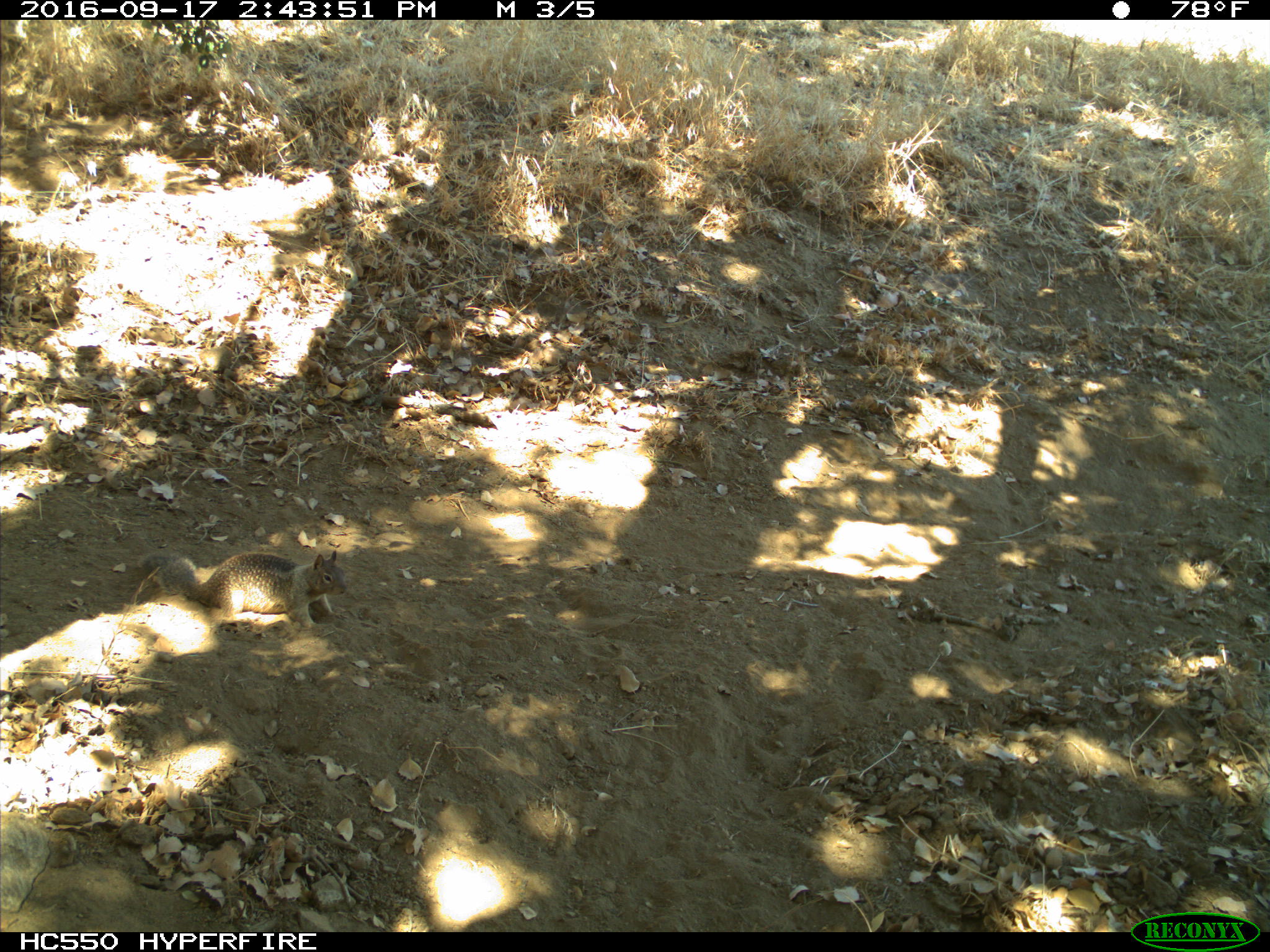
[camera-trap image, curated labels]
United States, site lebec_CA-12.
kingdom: Animalia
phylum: Chordata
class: Mammalia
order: Rodentia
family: Sciuridae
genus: Otospermophilus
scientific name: Otospermophilus beecheyi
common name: california ground squirrel